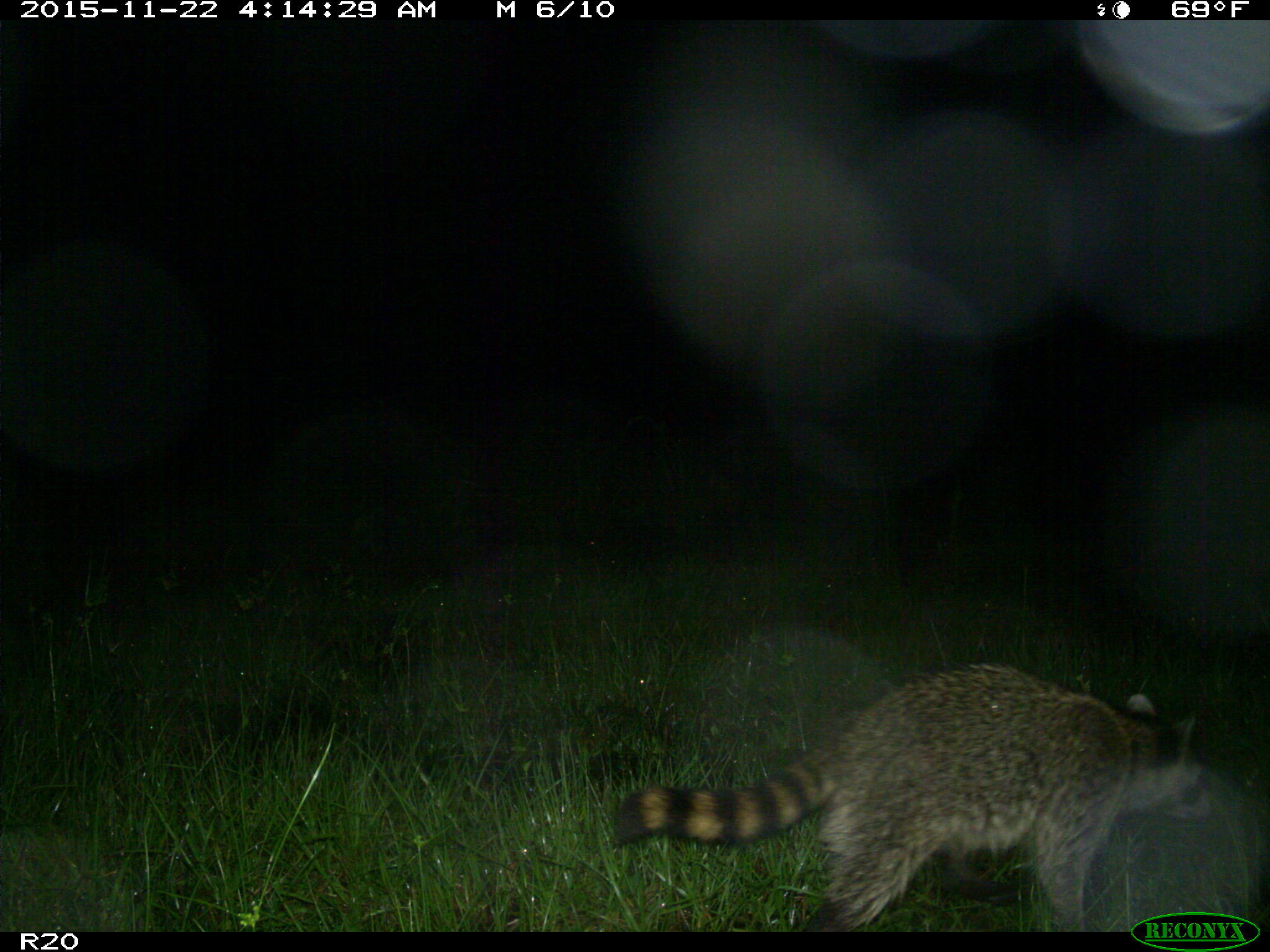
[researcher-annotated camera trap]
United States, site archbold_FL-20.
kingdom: Animalia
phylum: Chordata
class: Mammalia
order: Carnivora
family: Procyonidae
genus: Procyon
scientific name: Procyon lotor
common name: common raccoon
Procyon lotor (common raccoon).